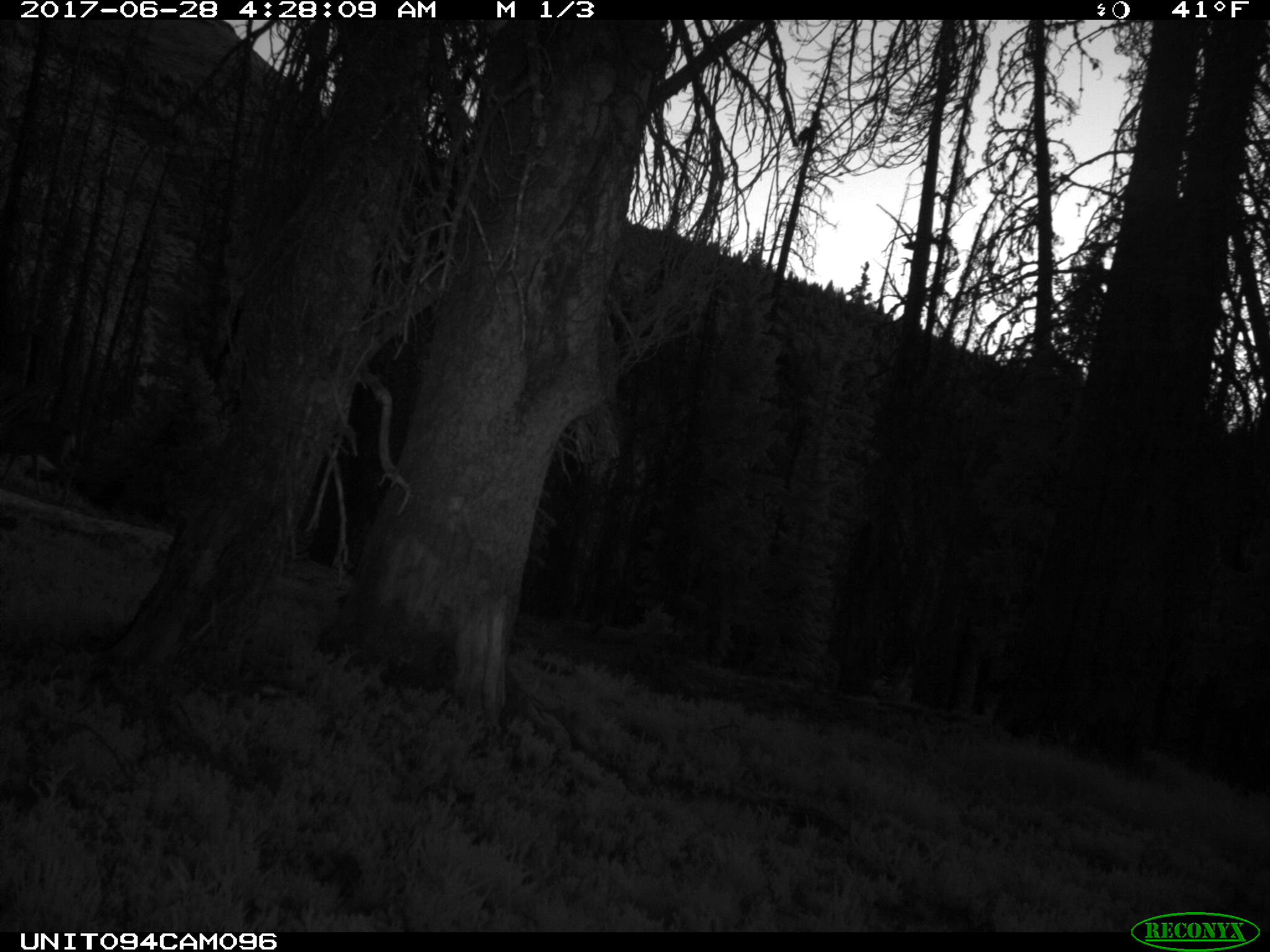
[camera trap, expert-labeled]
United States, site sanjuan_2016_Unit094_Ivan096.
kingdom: Animalia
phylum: Chordata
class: Mammalia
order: Artiodactyla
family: Cervidae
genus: Odocoileus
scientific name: Odocoileus hemionus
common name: mule deer